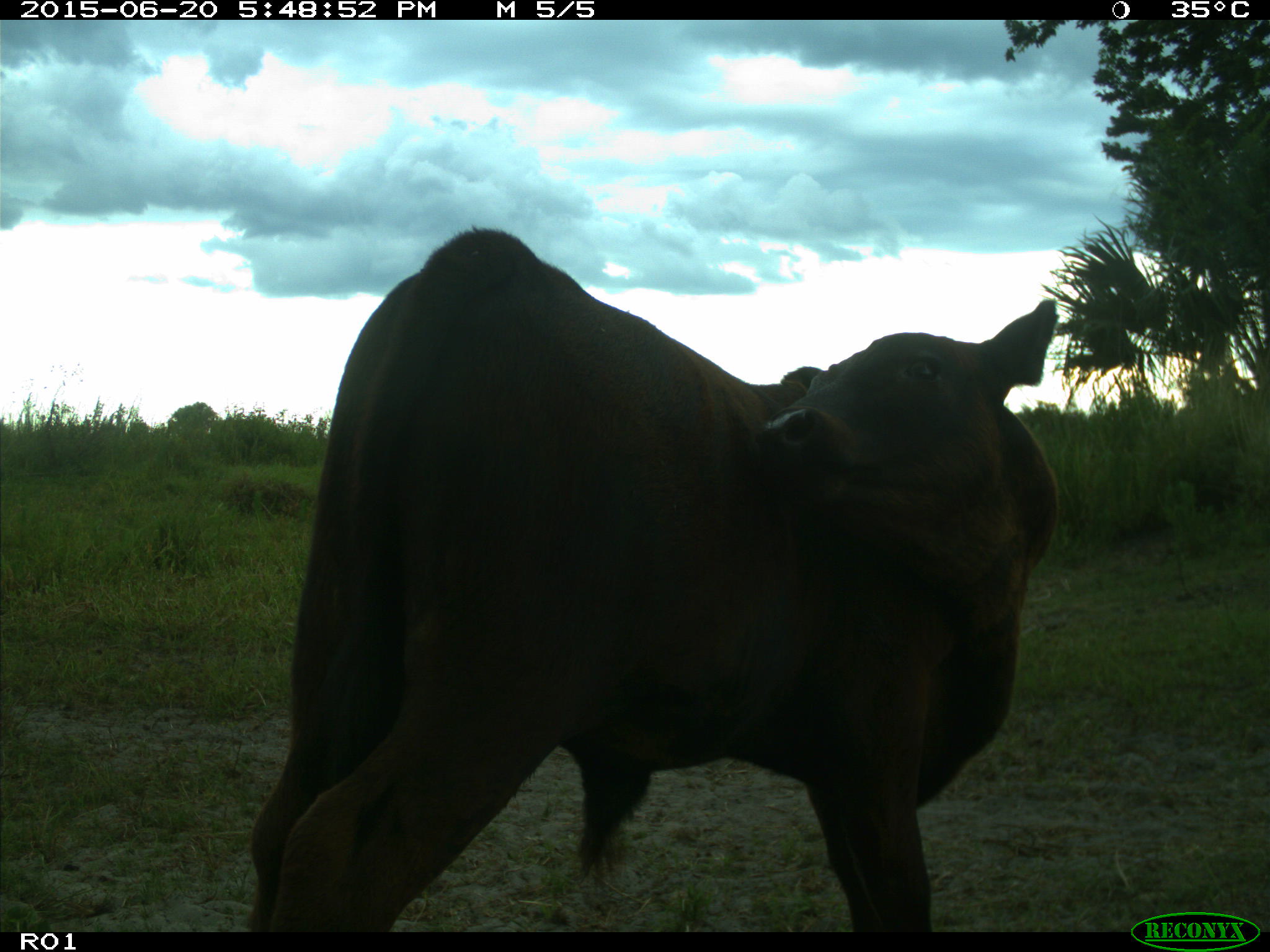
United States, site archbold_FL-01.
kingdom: Animalia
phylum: Chordata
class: Mammalia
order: Artiodactyla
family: Bovidae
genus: Bos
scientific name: Bos taurus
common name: domestic cow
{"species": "Bos taurus (domestic cow)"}